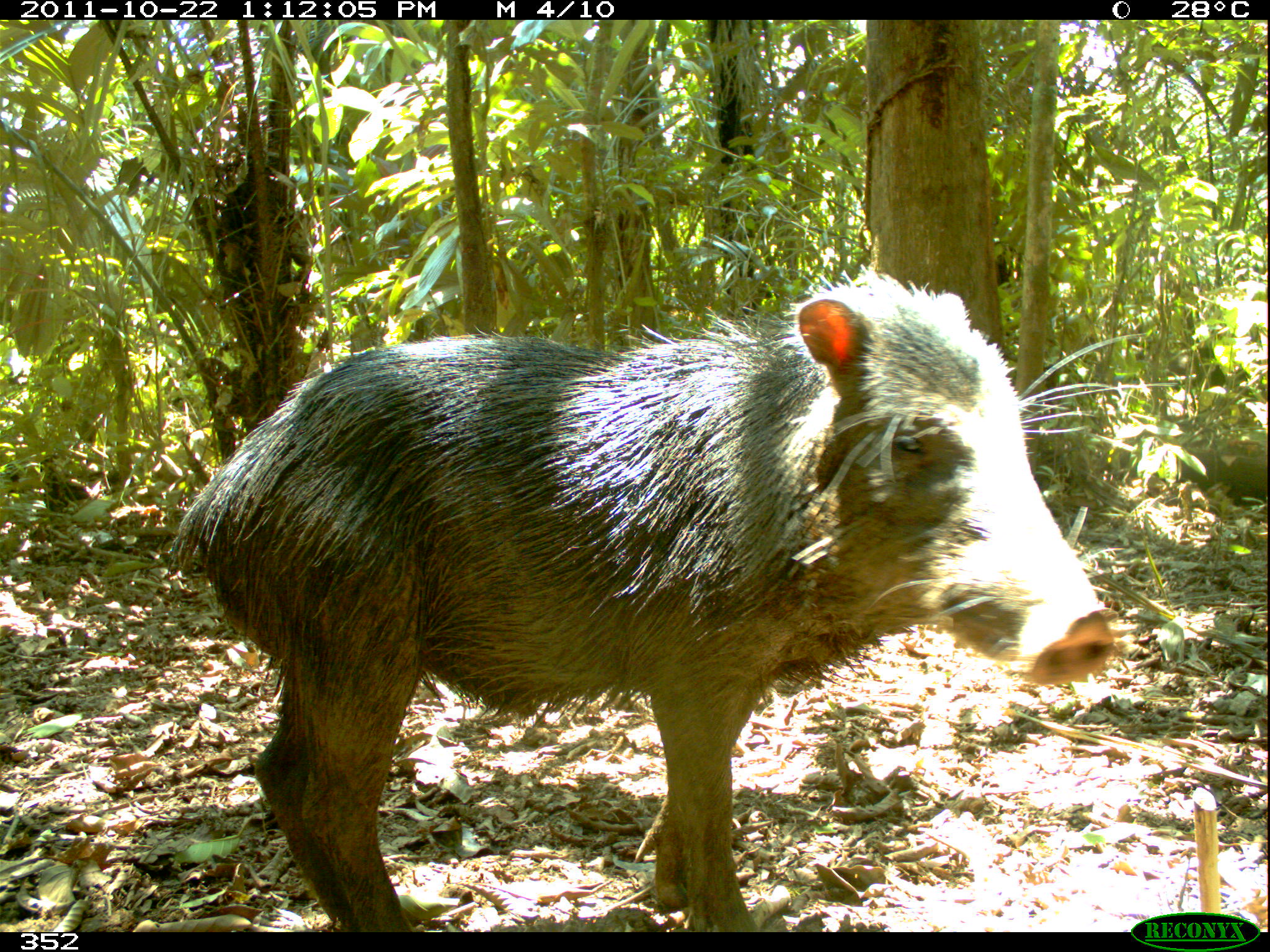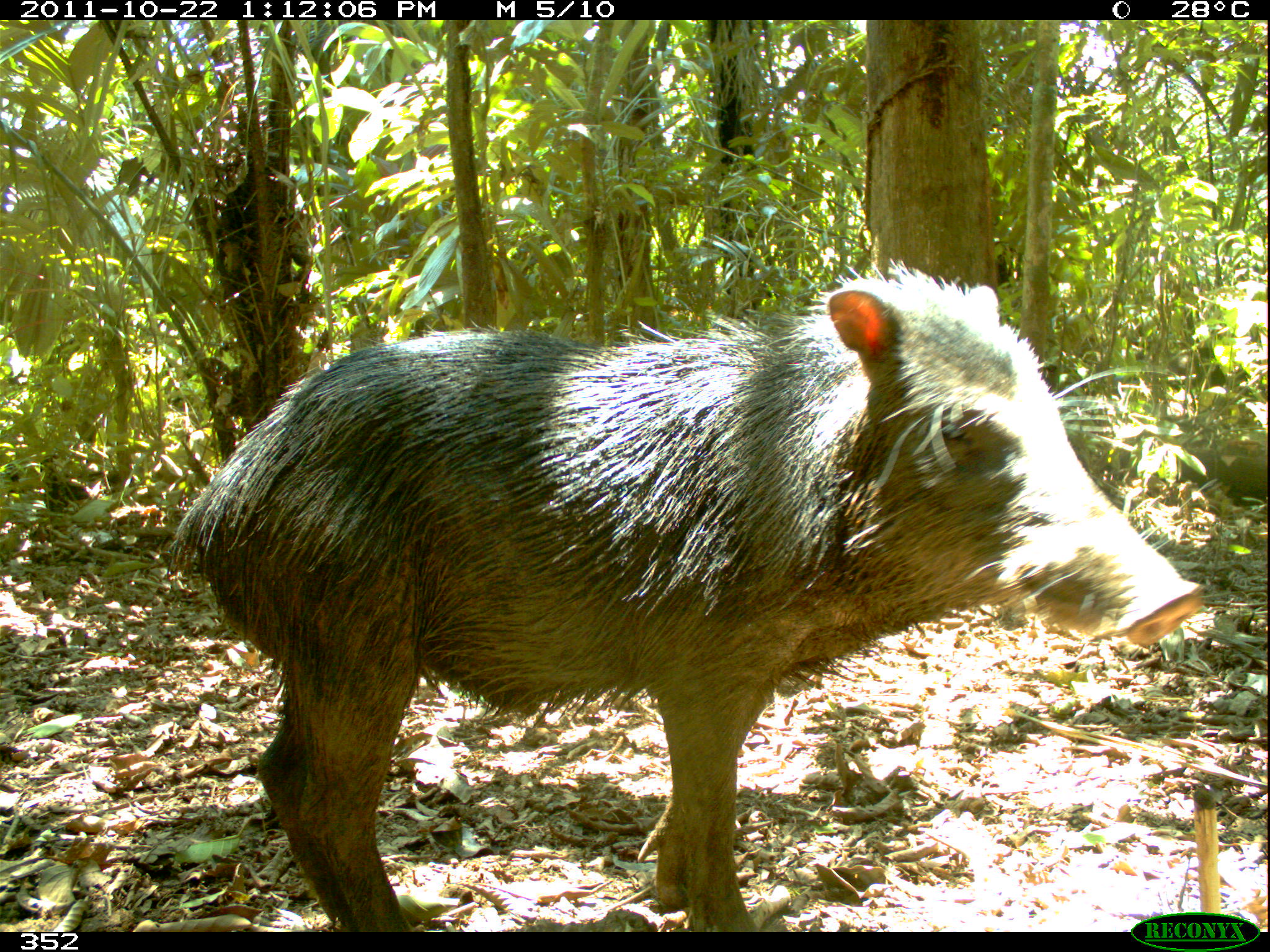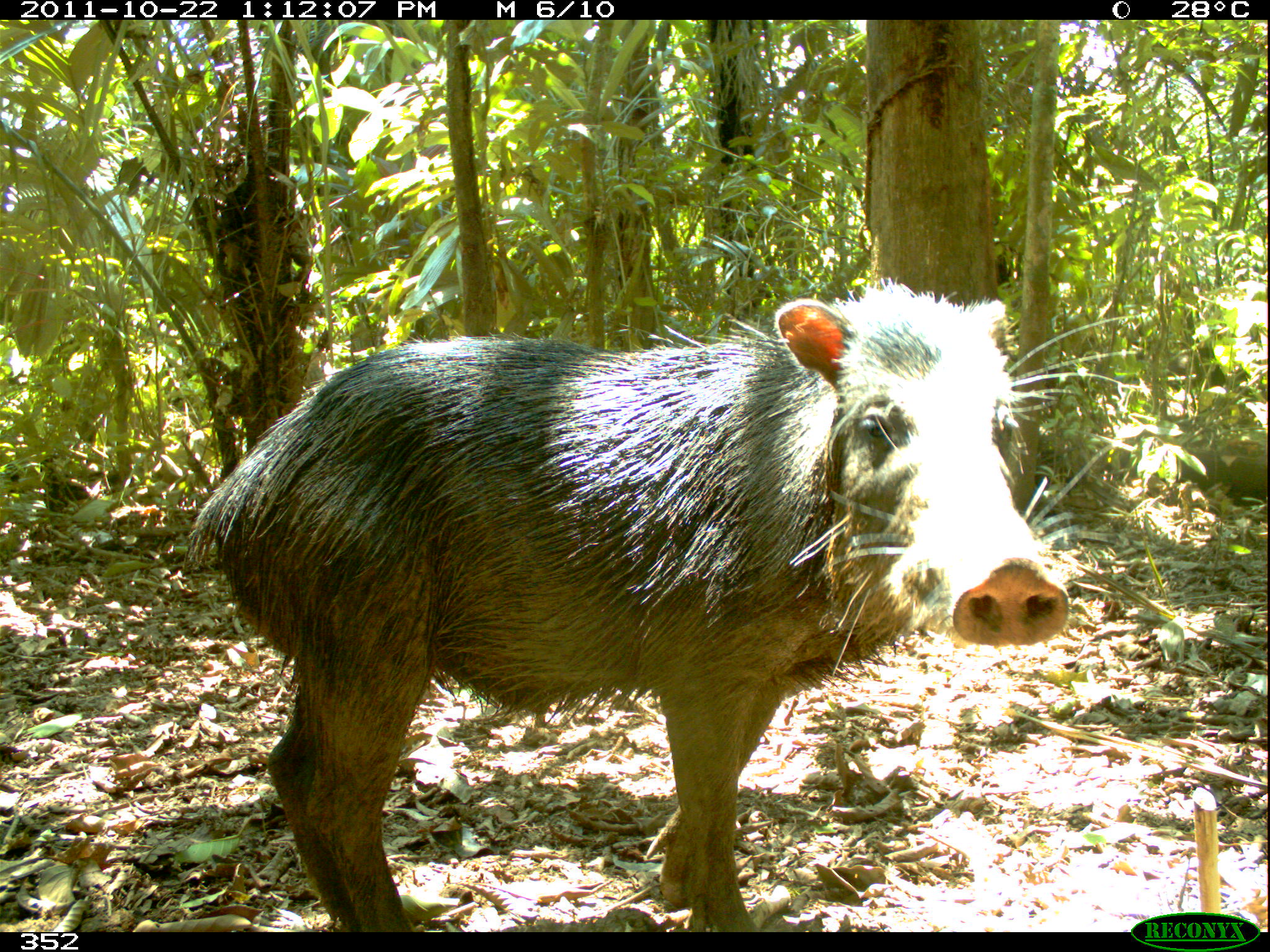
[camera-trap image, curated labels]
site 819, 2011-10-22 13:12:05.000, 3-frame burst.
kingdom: Animalia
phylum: Chordata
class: Mammalia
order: Artiodactyla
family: Tayassuidae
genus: Tayassu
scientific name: Tayassu pecari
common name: white-lipped peccary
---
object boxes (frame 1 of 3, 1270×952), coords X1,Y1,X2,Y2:
tayassu pecari: 169,263,1114,932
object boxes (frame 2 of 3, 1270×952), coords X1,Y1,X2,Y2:
tayassu pecari: 154,255,1206,932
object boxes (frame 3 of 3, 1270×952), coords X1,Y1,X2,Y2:
tayassu pecari: 181,276,1073,932